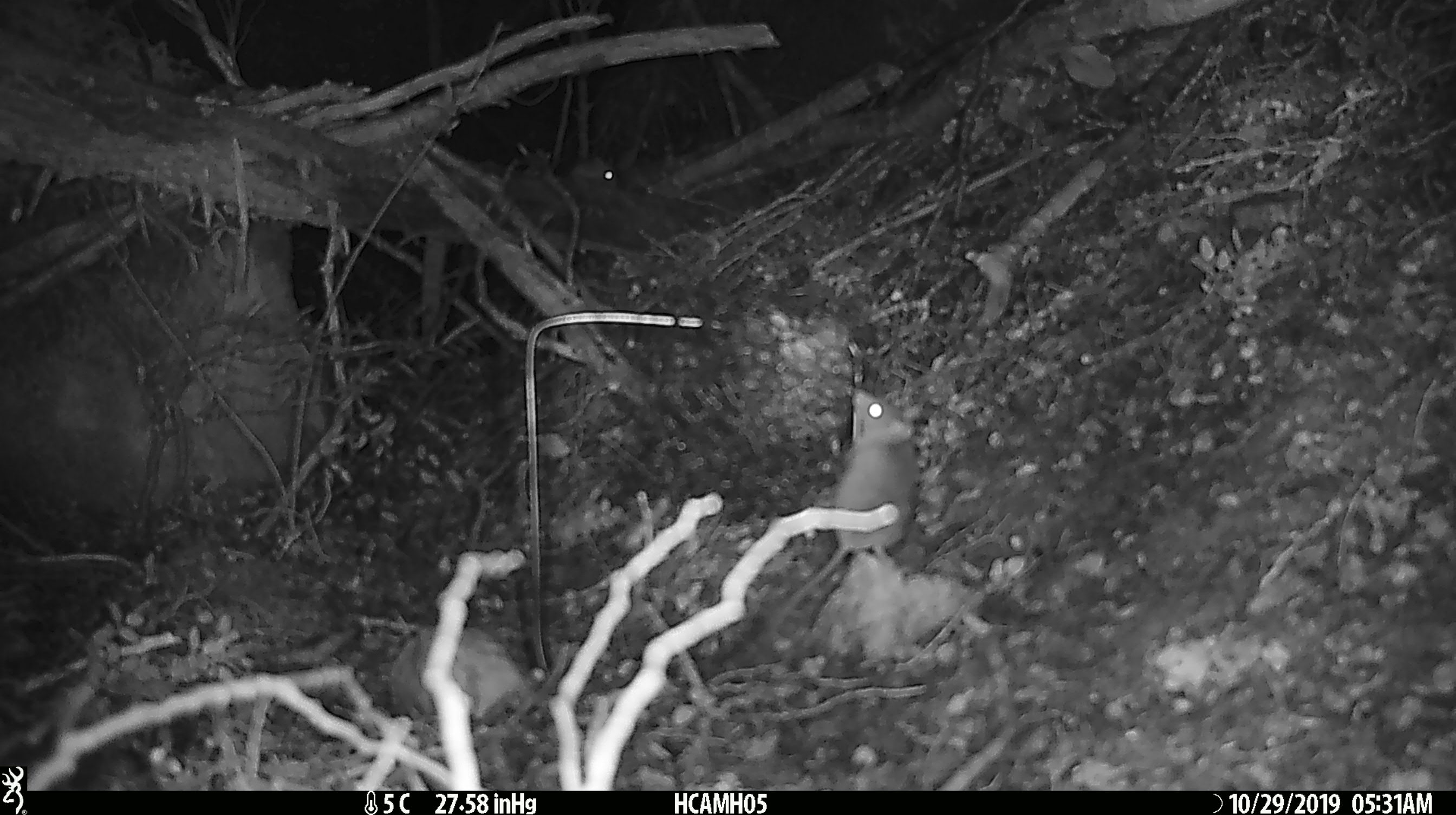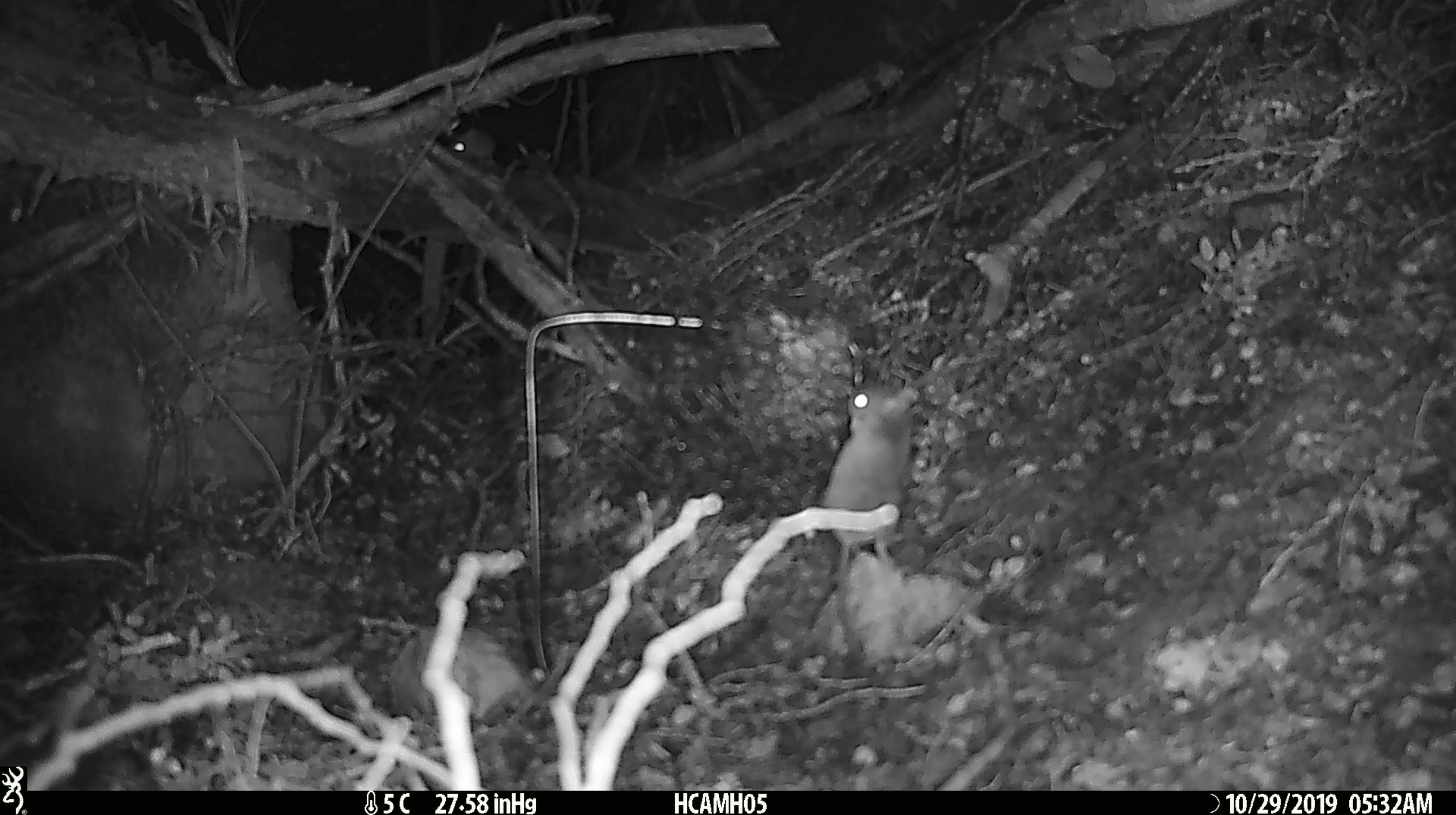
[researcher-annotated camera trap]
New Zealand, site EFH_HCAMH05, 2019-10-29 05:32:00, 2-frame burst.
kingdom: Animalia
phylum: Chordata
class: Mammalia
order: Rodentia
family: Muridae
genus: Mus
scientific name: Mus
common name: mouse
Mouse (Mus).